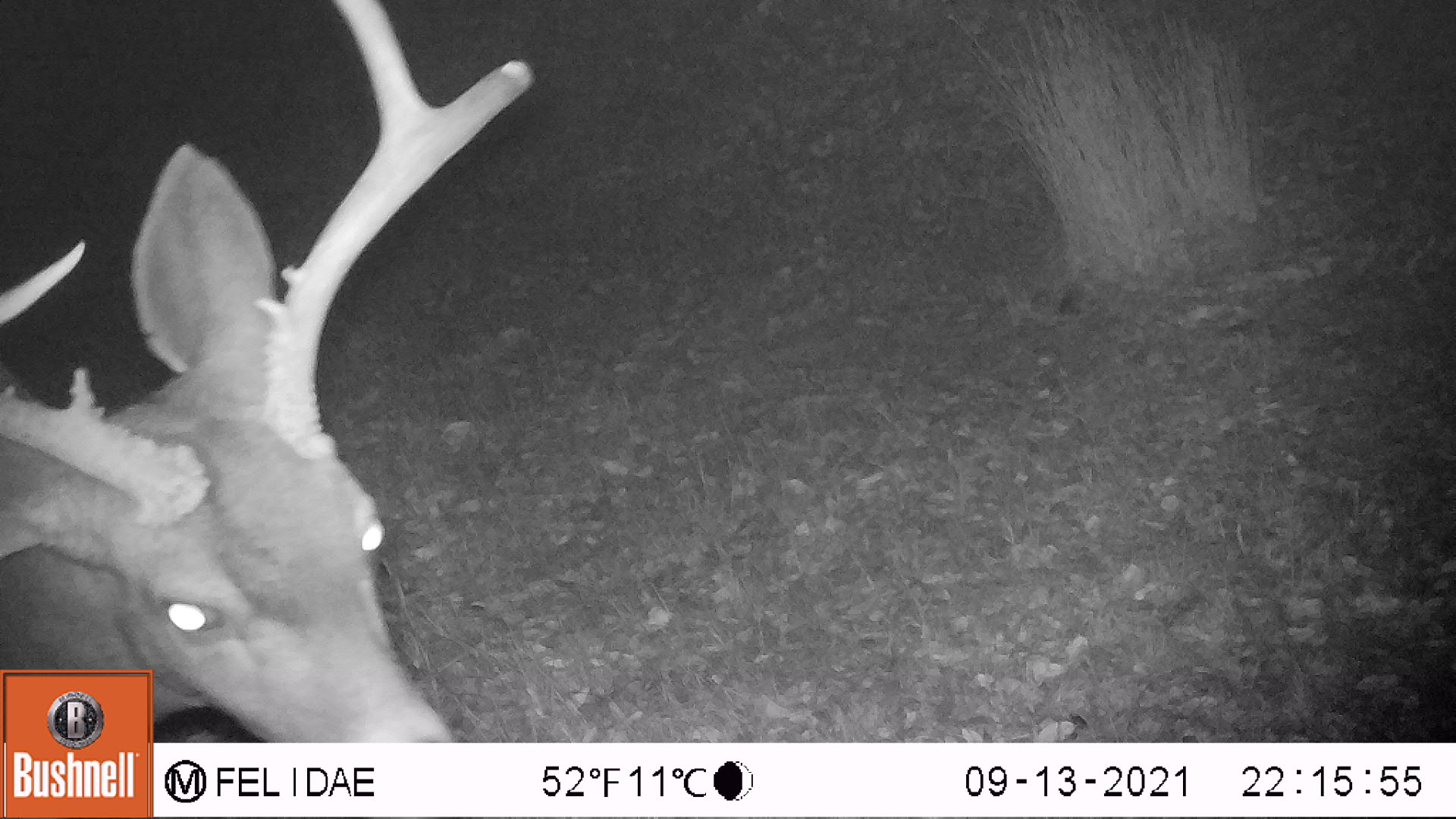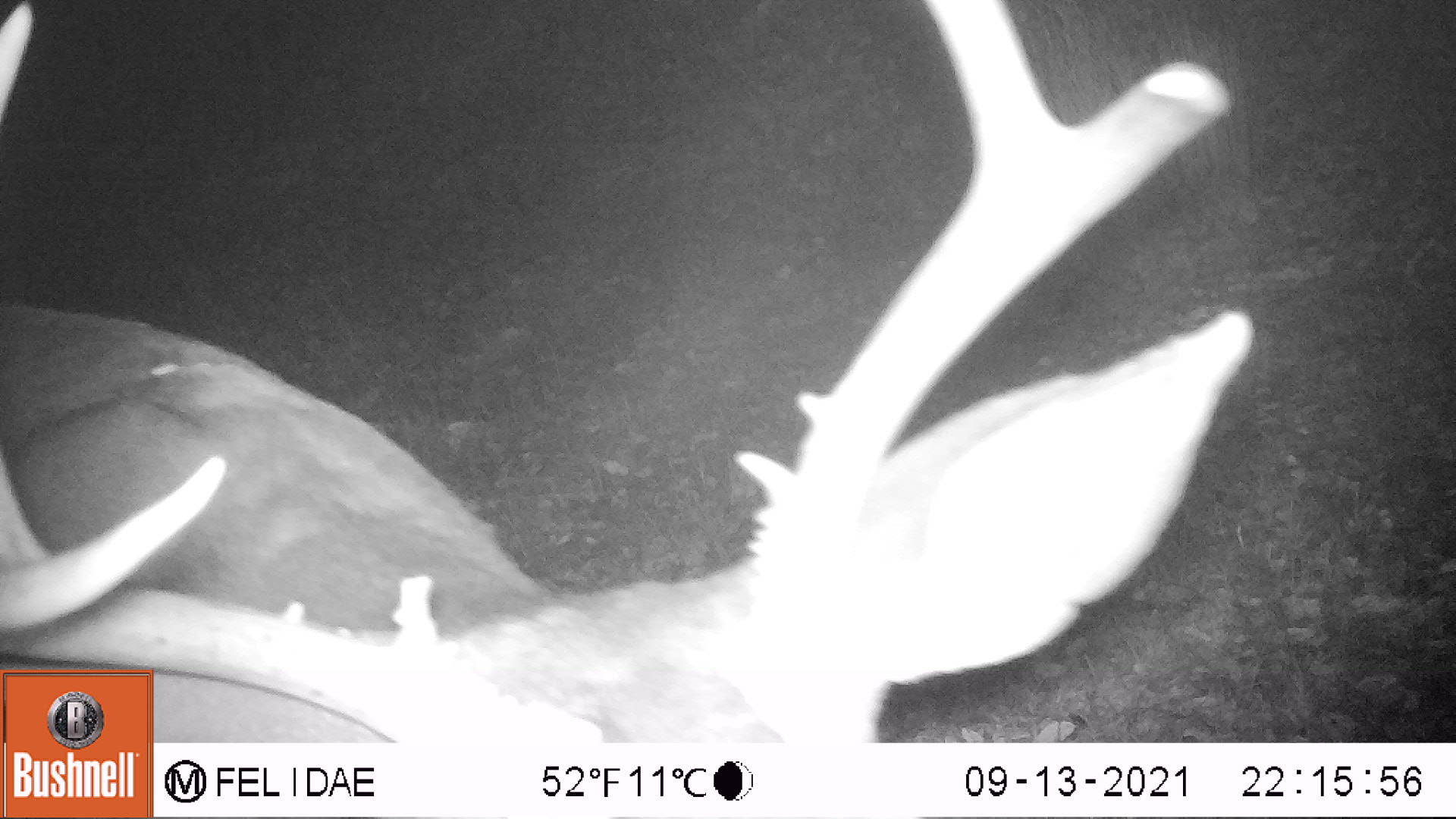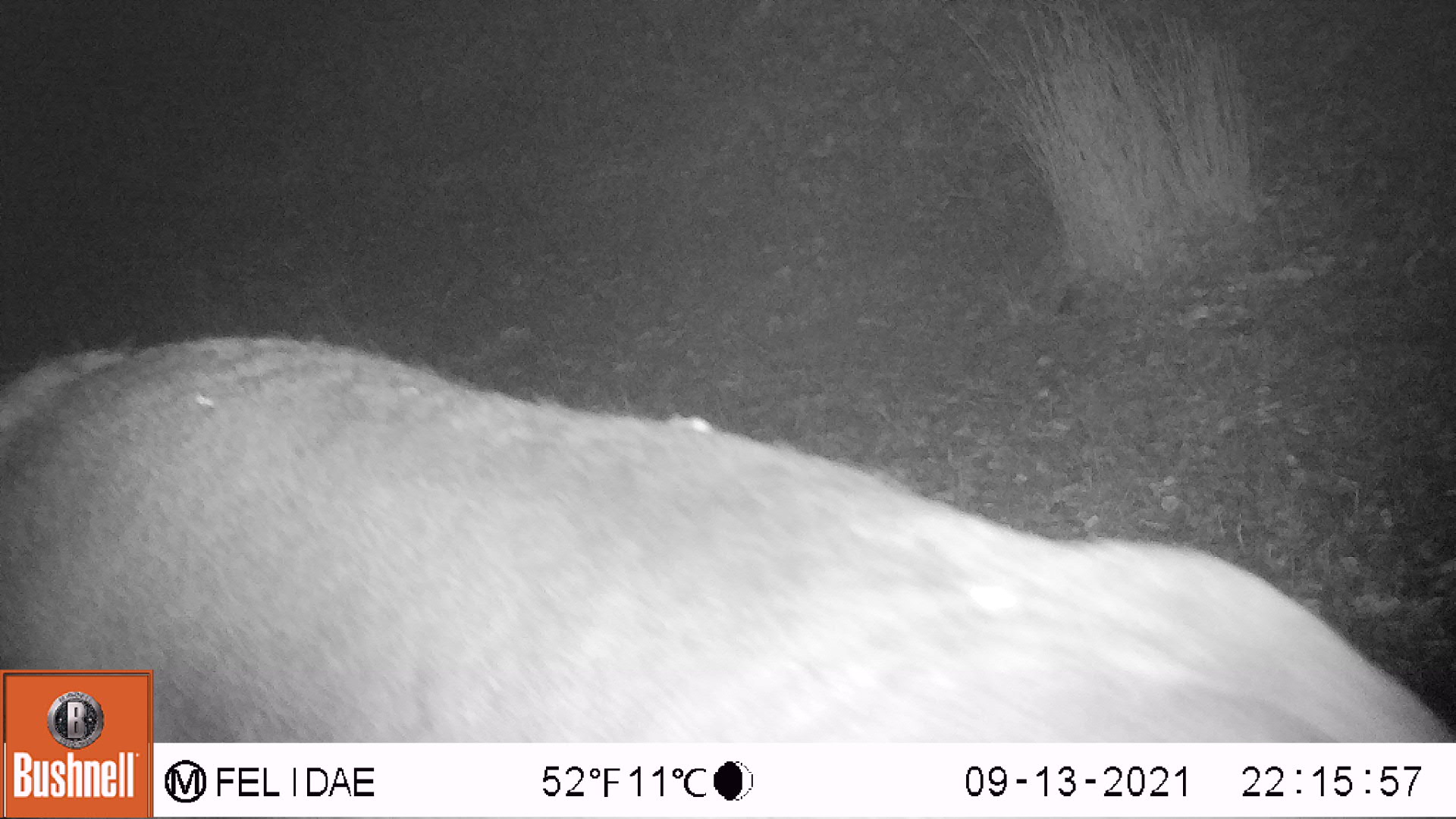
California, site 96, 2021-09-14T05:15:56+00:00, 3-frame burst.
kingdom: Animalia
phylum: Chordata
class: Mammalia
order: Artiodactyla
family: Cervidae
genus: Odocoileus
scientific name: Odocoileus hemionus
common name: mule deer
Mule deer (Odocoileus hemionus).